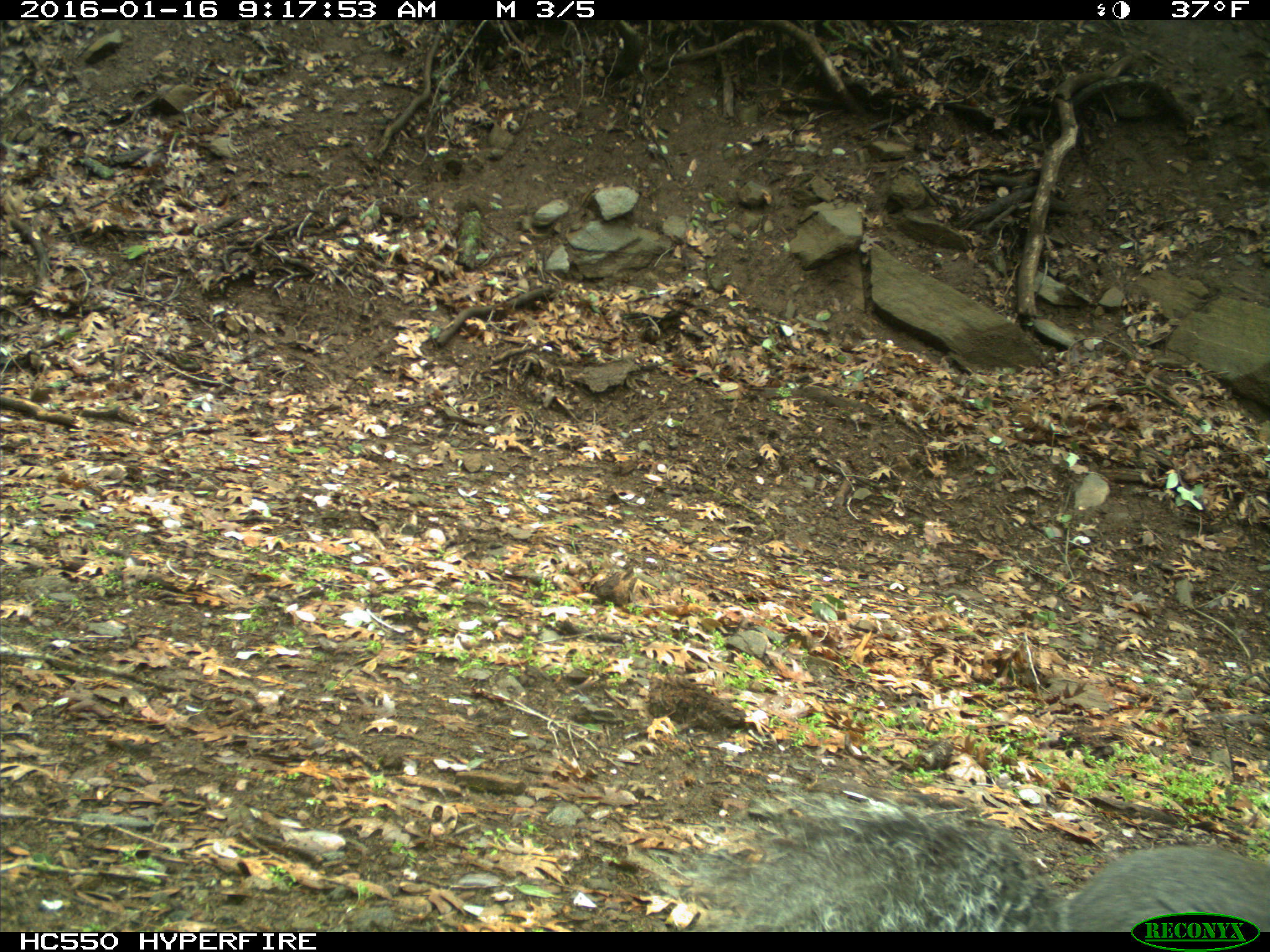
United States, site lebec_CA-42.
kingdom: Animalia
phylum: Chordata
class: Mammalia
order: Rodentia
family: Sciuridae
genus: Sciurus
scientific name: Sciurus carolinensis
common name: eastern gray squirrel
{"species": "Sciurus carolinensis (eastern gray squirrel)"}